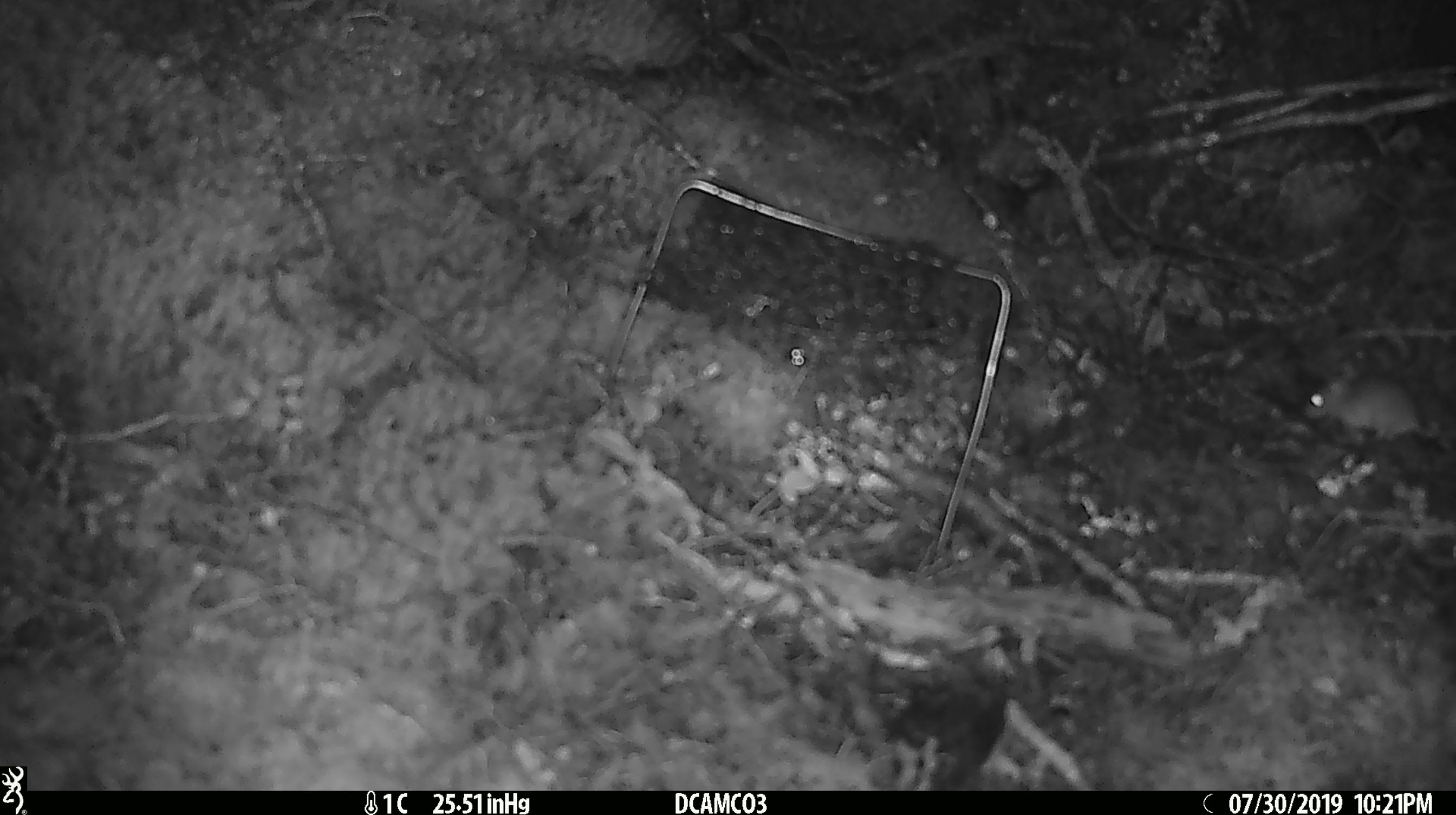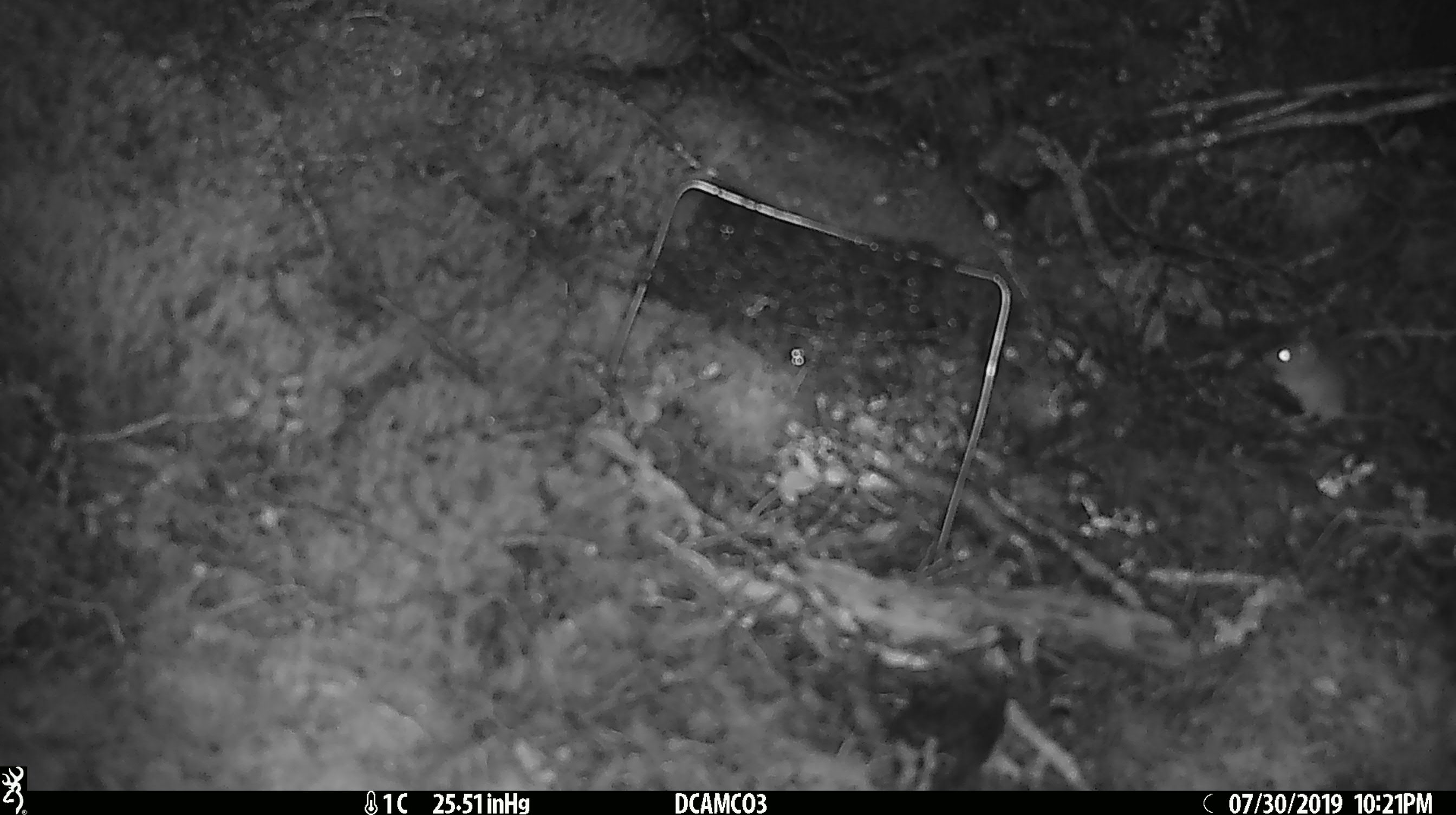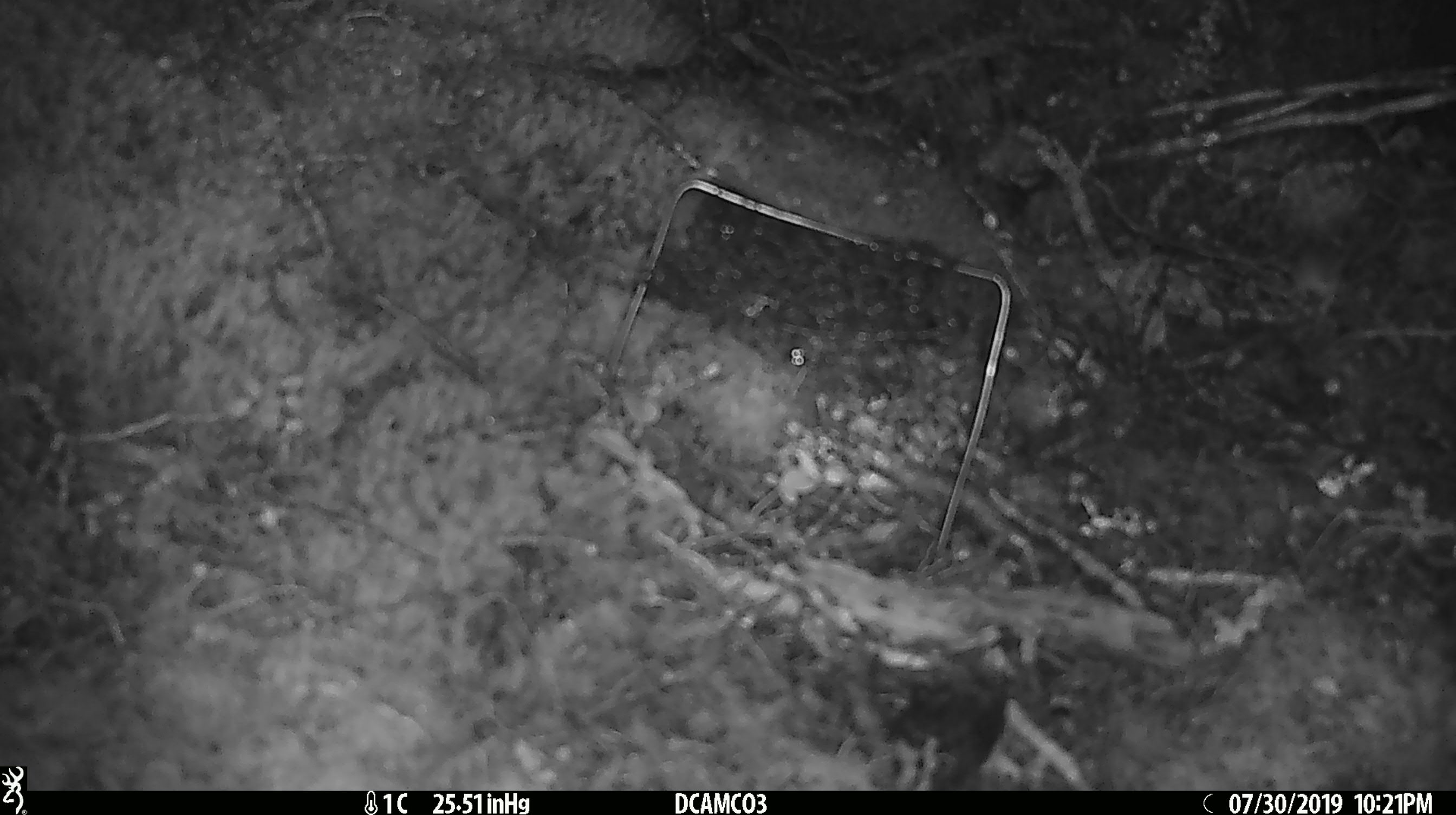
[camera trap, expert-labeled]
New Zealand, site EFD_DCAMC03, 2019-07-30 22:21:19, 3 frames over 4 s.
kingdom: Animalia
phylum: Chordata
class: Mammalia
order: Rodentia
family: Muridae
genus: Mus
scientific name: Mus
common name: mouse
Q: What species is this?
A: Mouse (Mus).